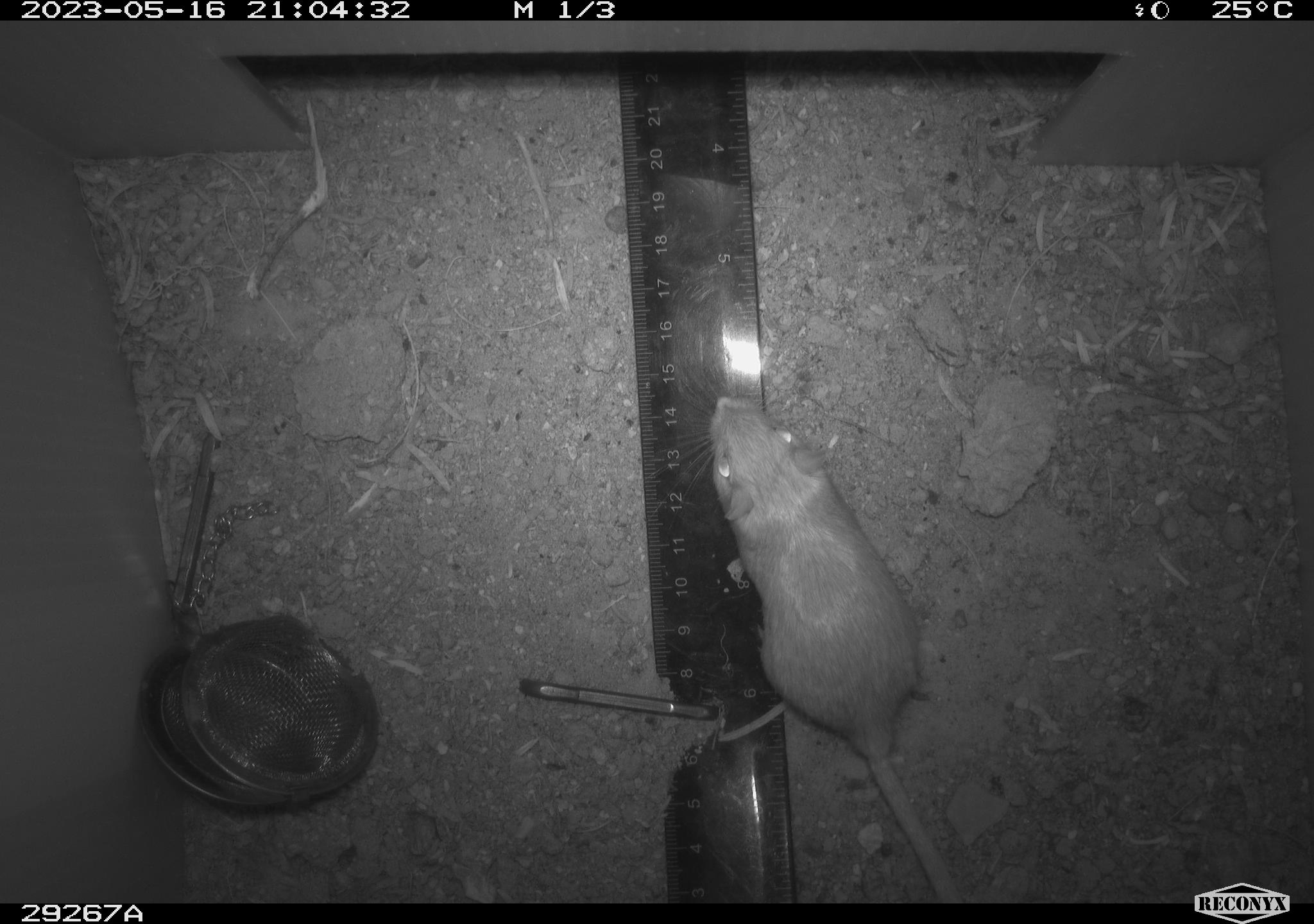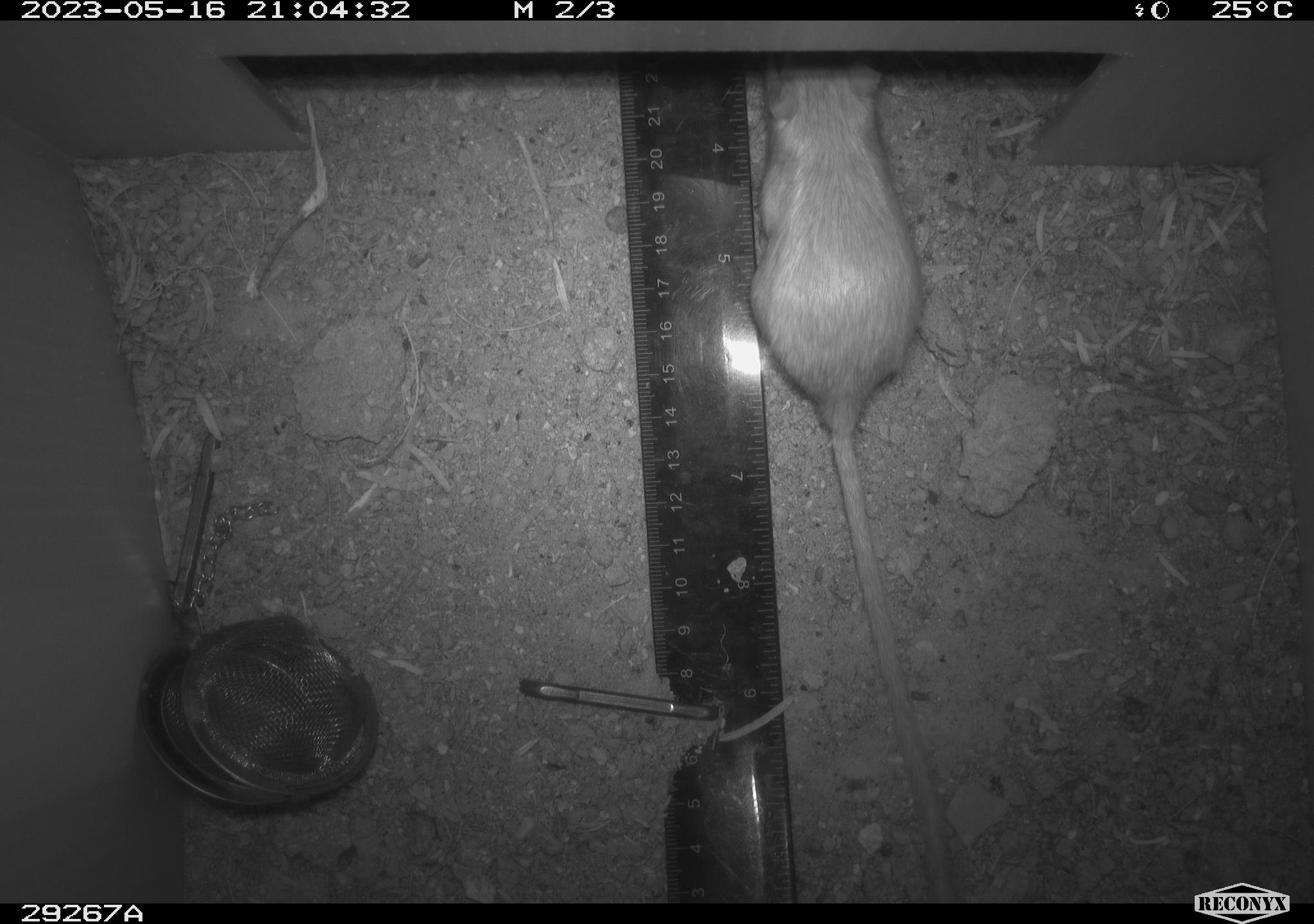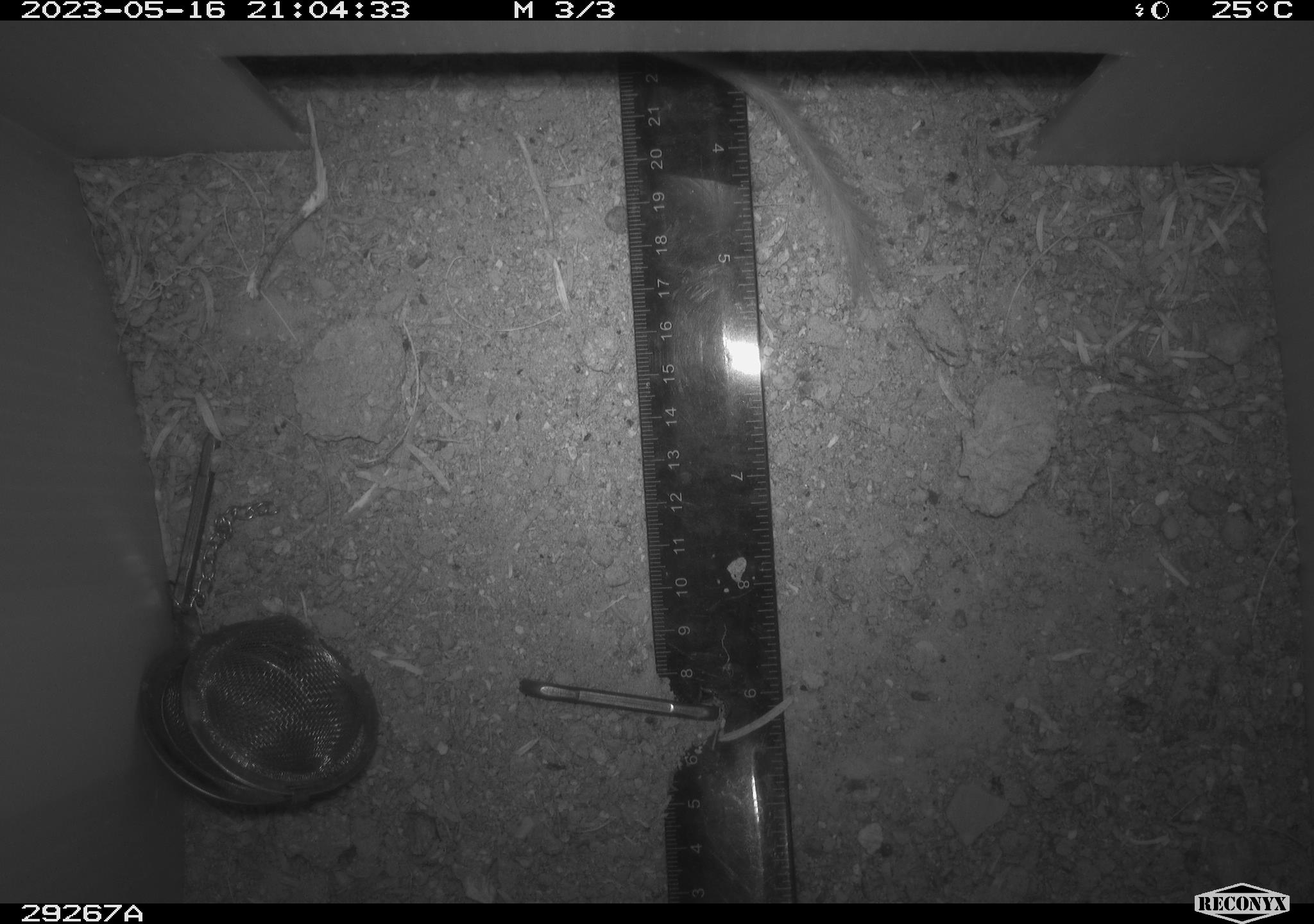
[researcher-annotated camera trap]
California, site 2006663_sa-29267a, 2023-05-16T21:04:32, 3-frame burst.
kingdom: Animalia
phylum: Chordata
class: Mammalia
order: Rodentia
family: Heteromyidae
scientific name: Heteromyidae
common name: kangaroo rats and pocket mice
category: heteromyidae family